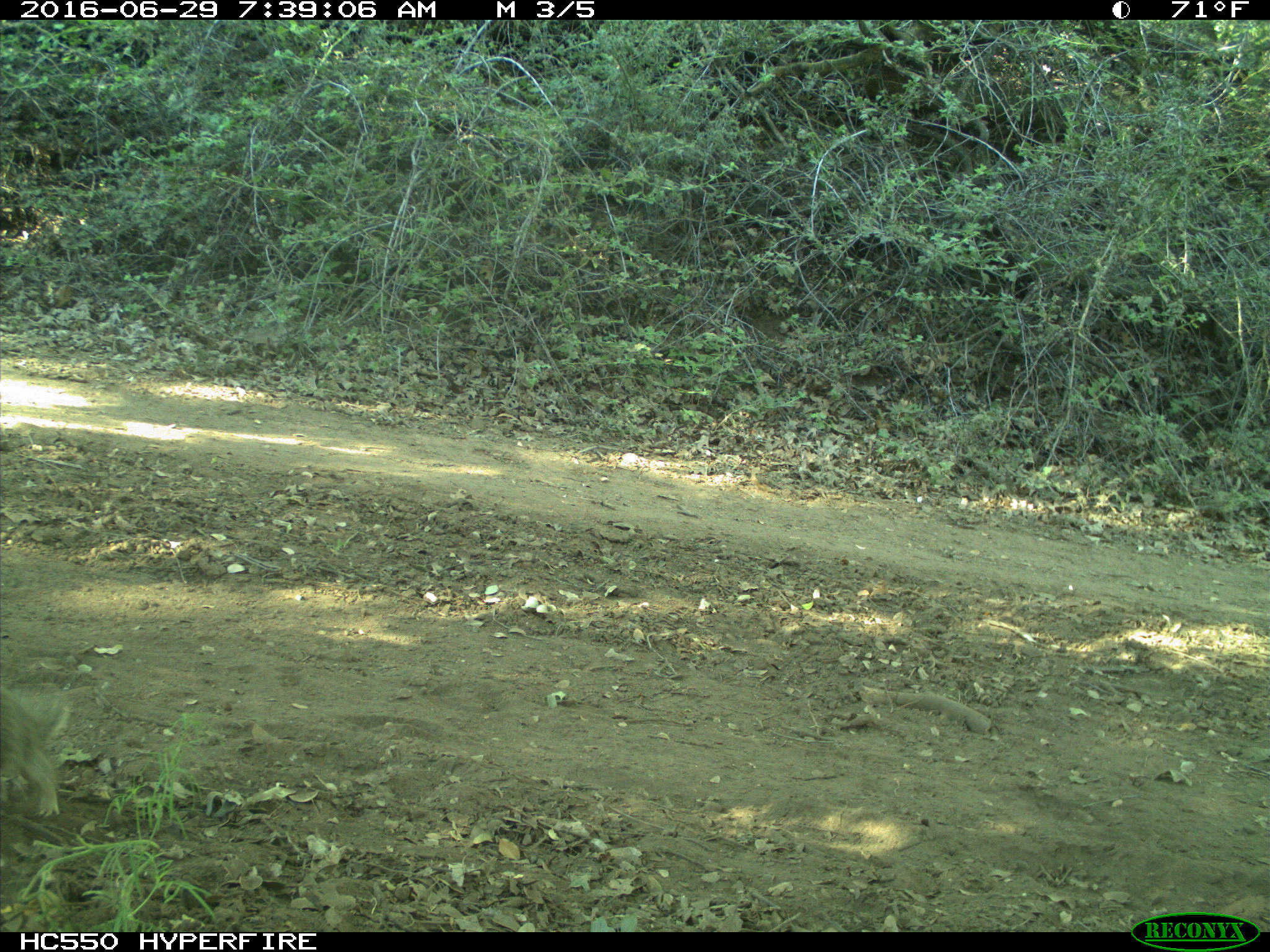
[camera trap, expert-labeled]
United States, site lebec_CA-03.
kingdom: Animalia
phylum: Chordata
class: Mammalia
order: Rodentia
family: Sciuridae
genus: Otospermophilus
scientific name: Otospermophilus beecheyi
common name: california ground squirrel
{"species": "Otospermophilus beecheyi (california ground squirrel)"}